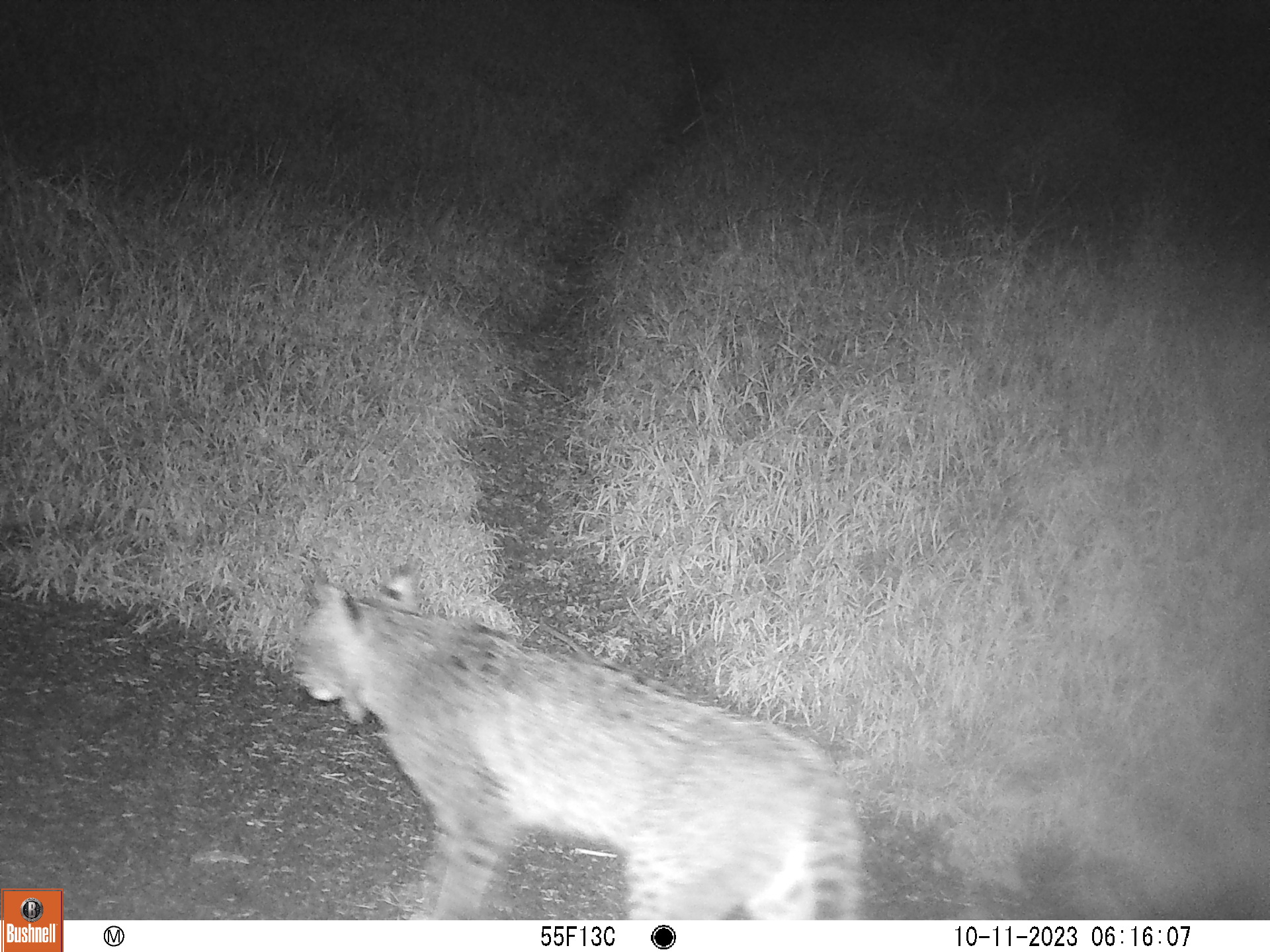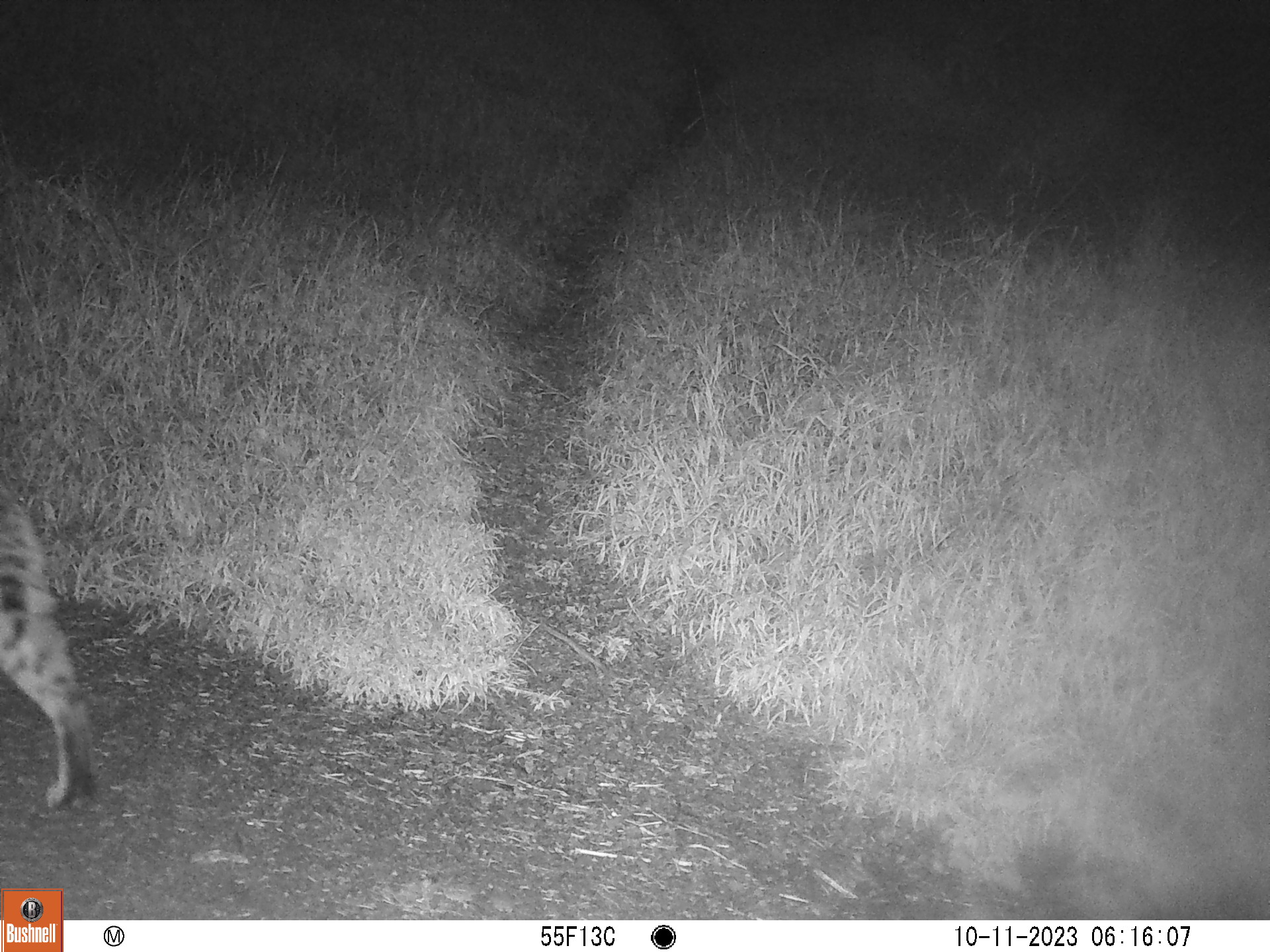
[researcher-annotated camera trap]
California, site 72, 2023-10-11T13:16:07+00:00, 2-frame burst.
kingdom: Animalia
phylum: Chordata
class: Mammalia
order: Carnivora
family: Felidae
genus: Lynx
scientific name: Lynx rufus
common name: bobcat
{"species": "bobcat (Lynx rufus)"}